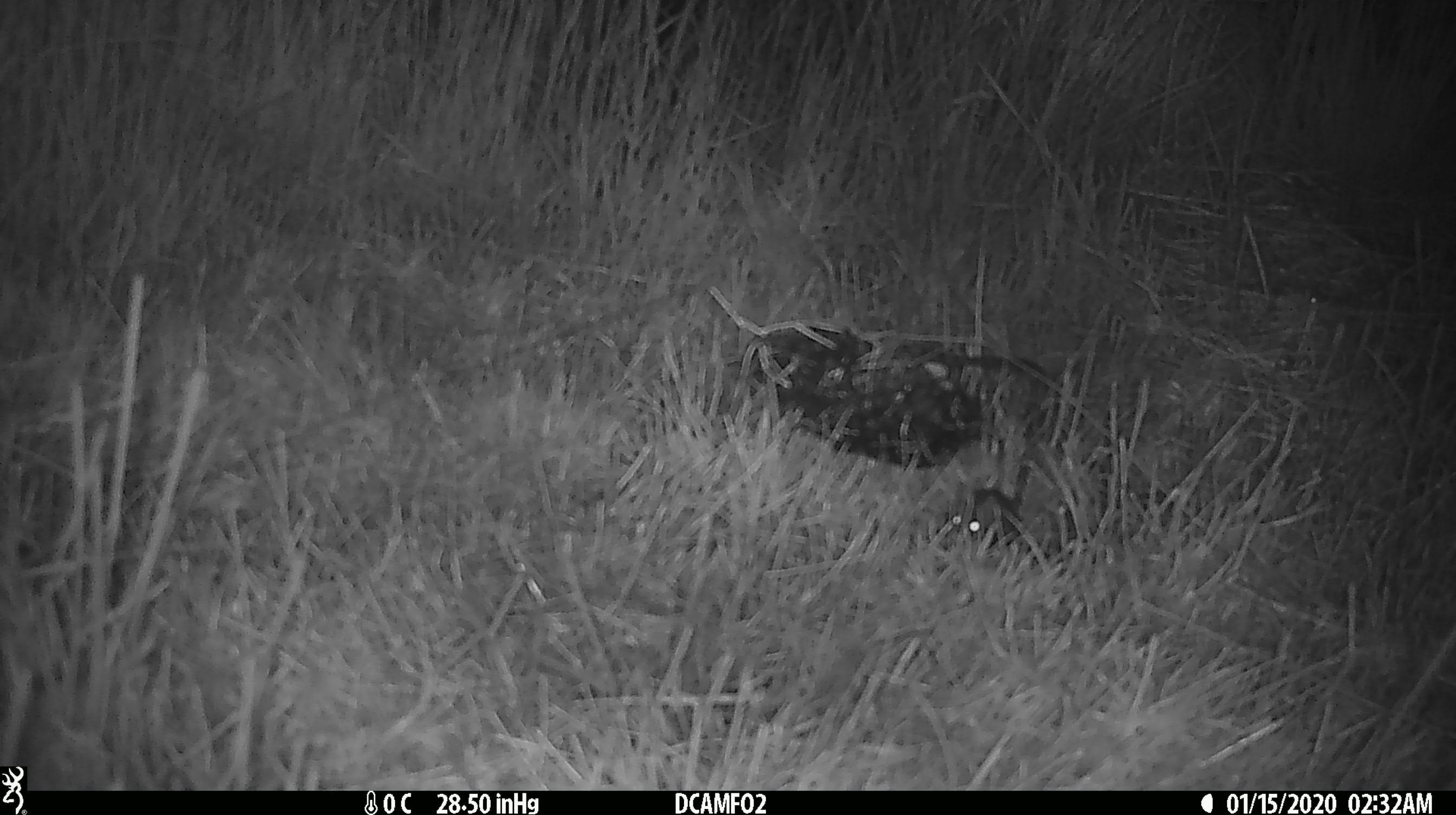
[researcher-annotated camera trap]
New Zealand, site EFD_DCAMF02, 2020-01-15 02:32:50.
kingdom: Animalia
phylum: Chordata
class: Mammalia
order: Rodentia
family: Muridae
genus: Mus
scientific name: Mus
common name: mouse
Mouse (Mus).